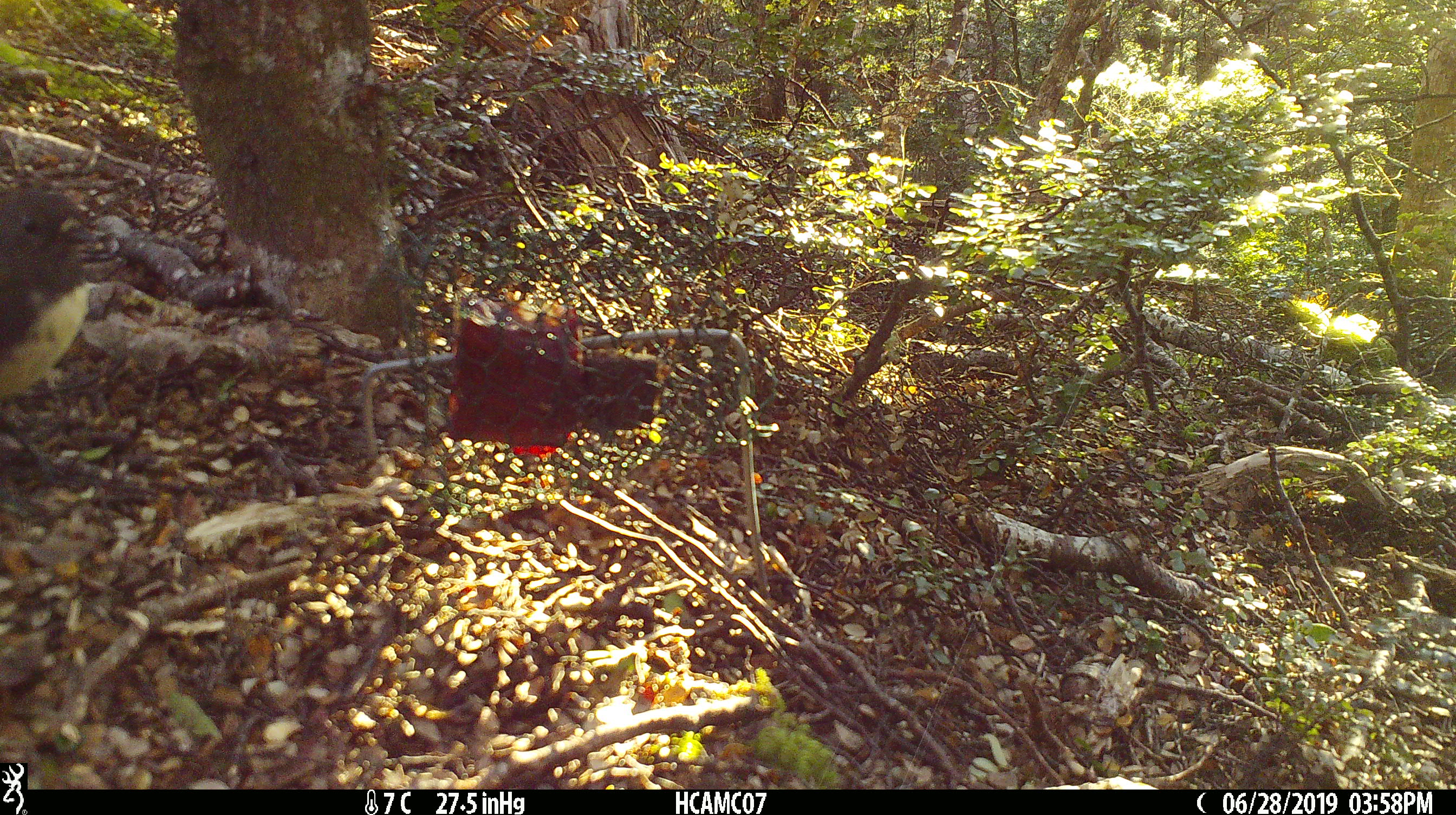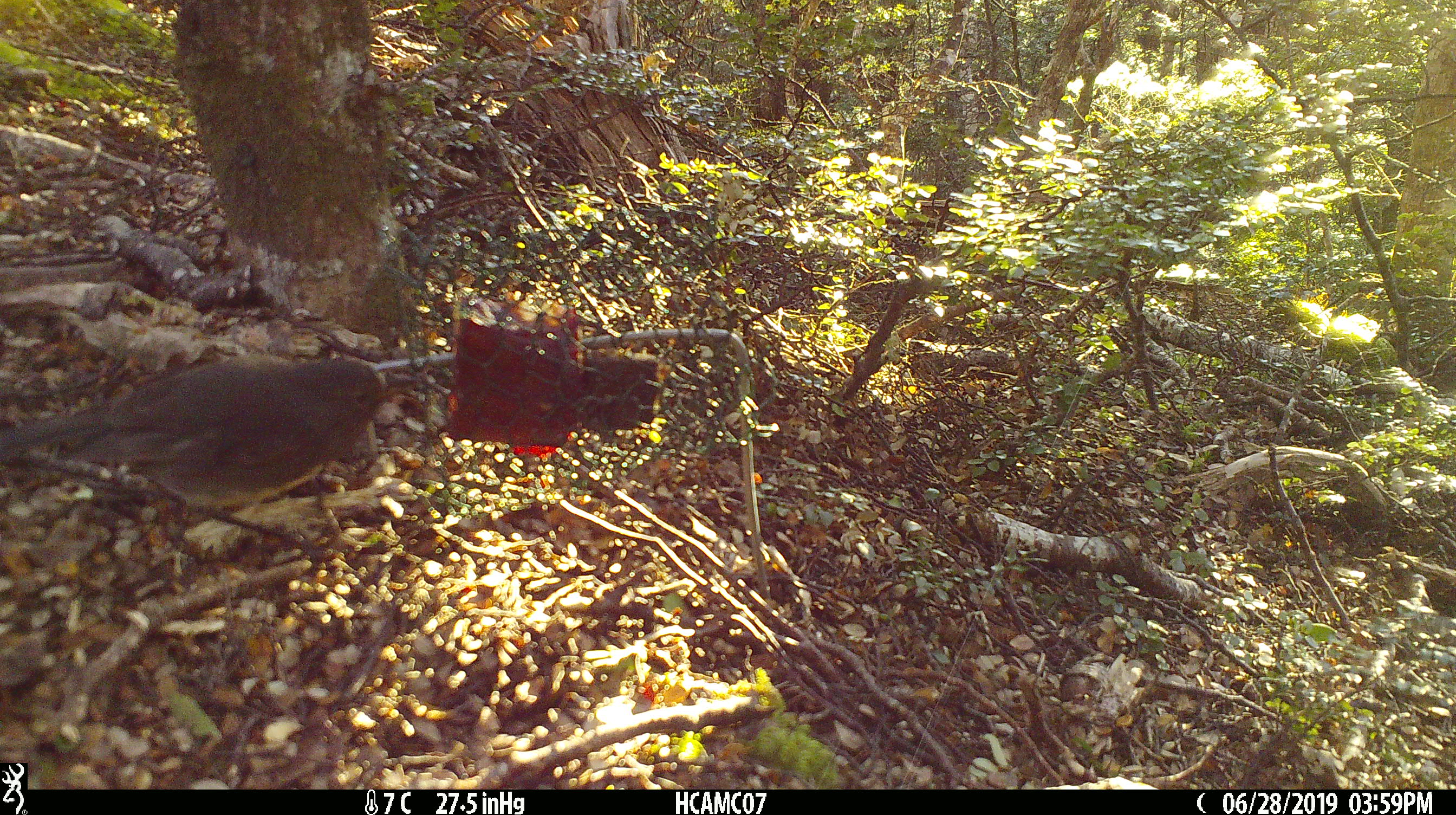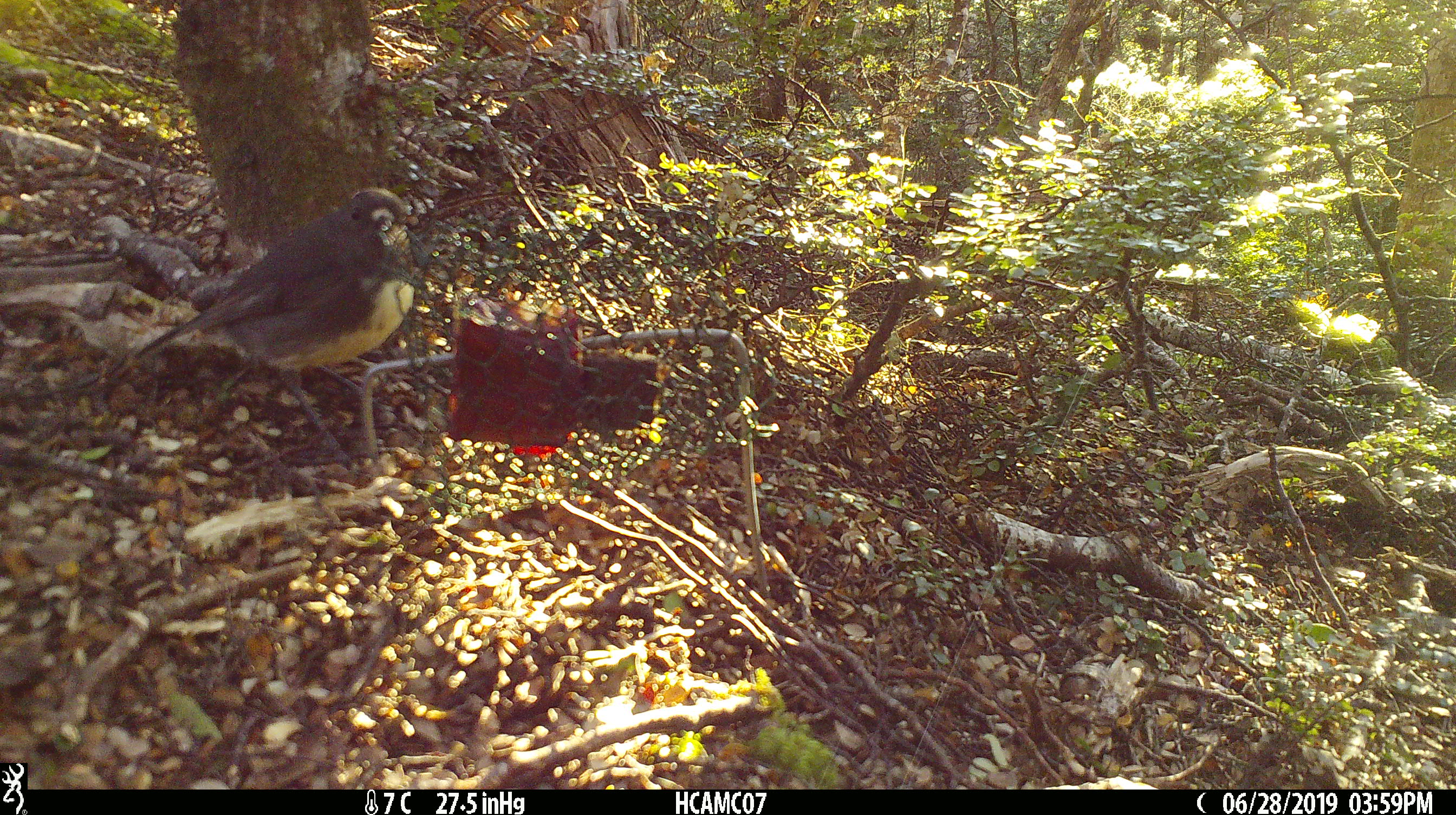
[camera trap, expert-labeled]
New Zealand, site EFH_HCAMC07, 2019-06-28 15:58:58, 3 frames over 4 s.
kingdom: Animalia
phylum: Chordata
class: Aves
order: Passeriformes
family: Petroicidae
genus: Petroica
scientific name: Petroica australis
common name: new zealand robin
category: robin